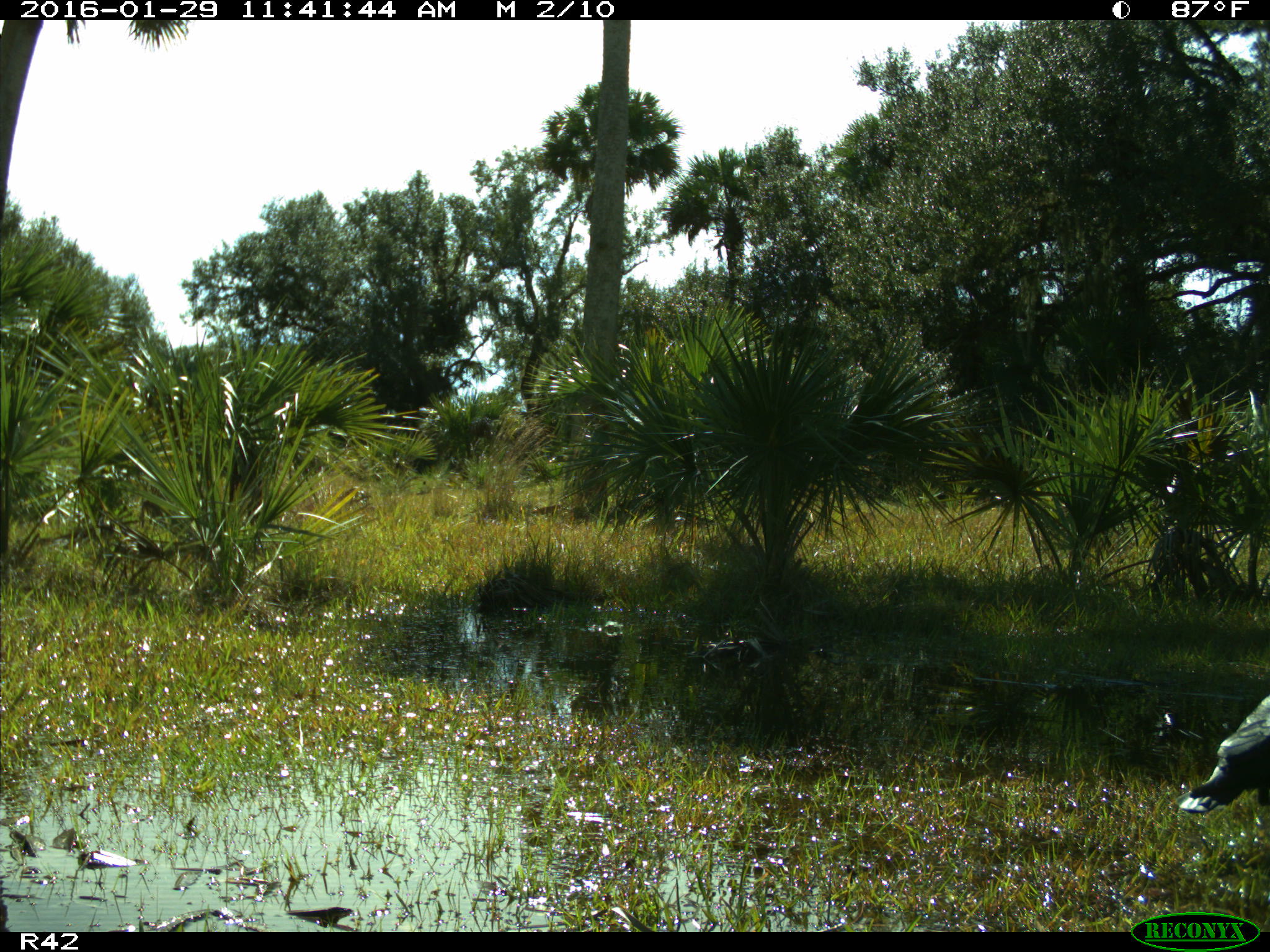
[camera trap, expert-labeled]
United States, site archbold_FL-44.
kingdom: Animalia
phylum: Chordata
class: Aves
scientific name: Aves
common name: birds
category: unidentified bird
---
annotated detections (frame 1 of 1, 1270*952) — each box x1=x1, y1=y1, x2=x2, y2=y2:
animal: x1=1179, y1=694, x2=1270, y2=814; x1=143, y1=906, x2=355, y2=932